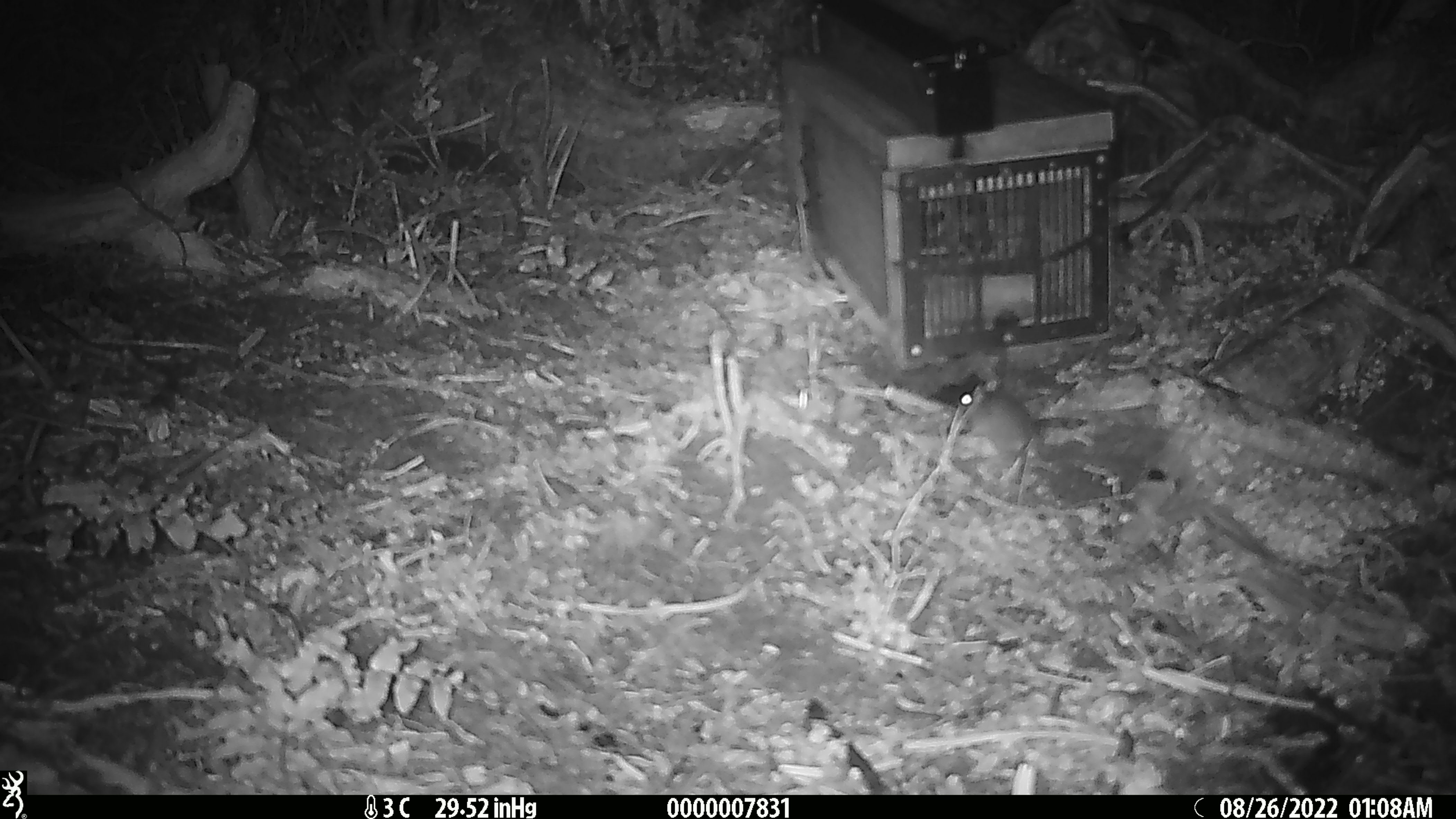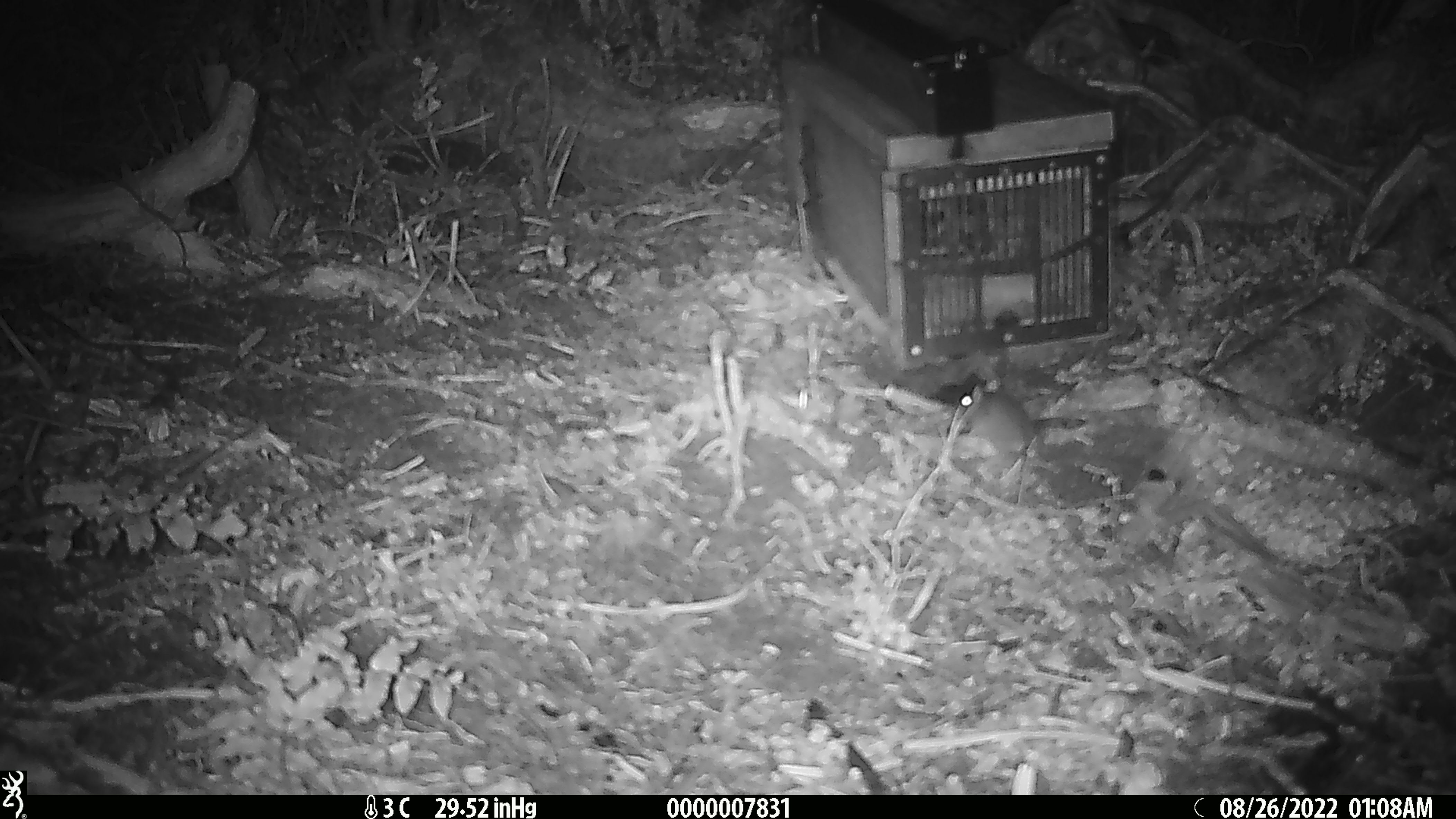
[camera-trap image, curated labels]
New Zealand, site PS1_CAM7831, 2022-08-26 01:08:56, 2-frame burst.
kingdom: Animalia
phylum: Chordata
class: Mammalia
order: Rodentia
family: Muridae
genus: Mus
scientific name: Mus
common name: mouse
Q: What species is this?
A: Mouse (Mus).